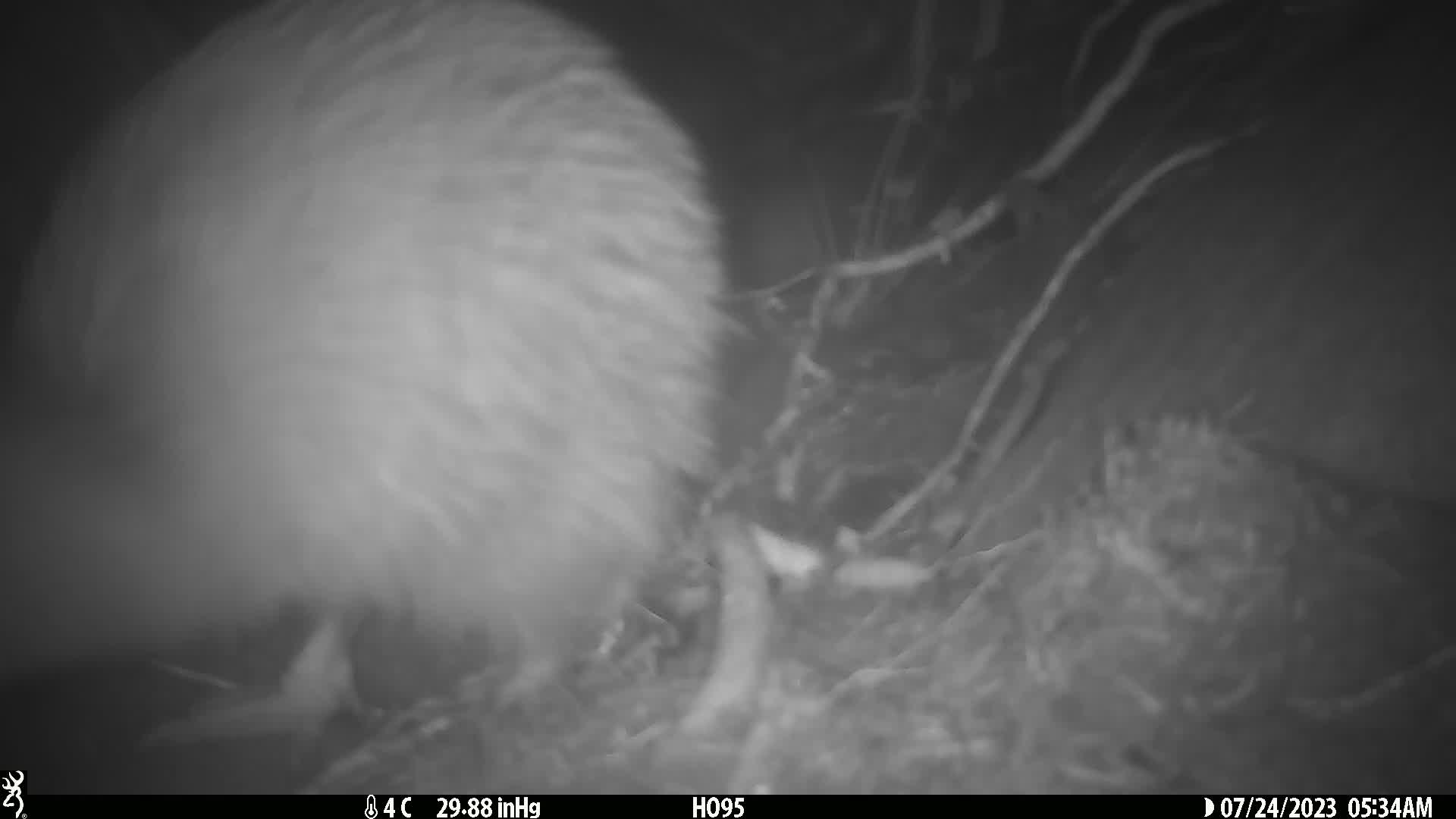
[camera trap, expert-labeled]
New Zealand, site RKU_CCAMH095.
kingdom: Animalia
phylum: Chordata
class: Aves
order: Apterygiformes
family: Apterygidae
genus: Apteryx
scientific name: Apteryx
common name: kiwi